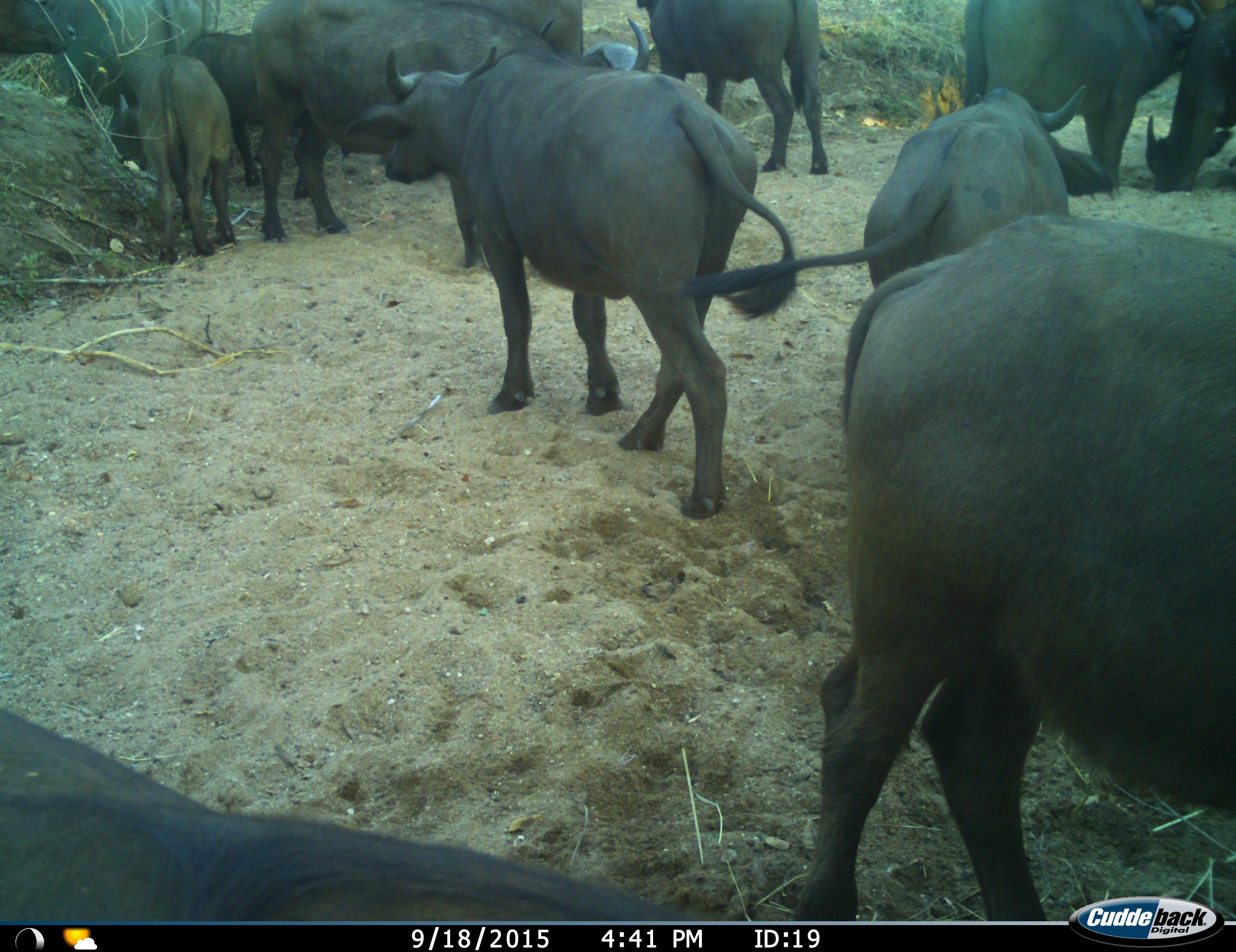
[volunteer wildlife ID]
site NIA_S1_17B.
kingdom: Animalia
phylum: Chordata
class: Mammalia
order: Artiodactyla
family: Bovidae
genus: Syncerus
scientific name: Syncerus caffer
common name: african buffalo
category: buffalo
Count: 11-50.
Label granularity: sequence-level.